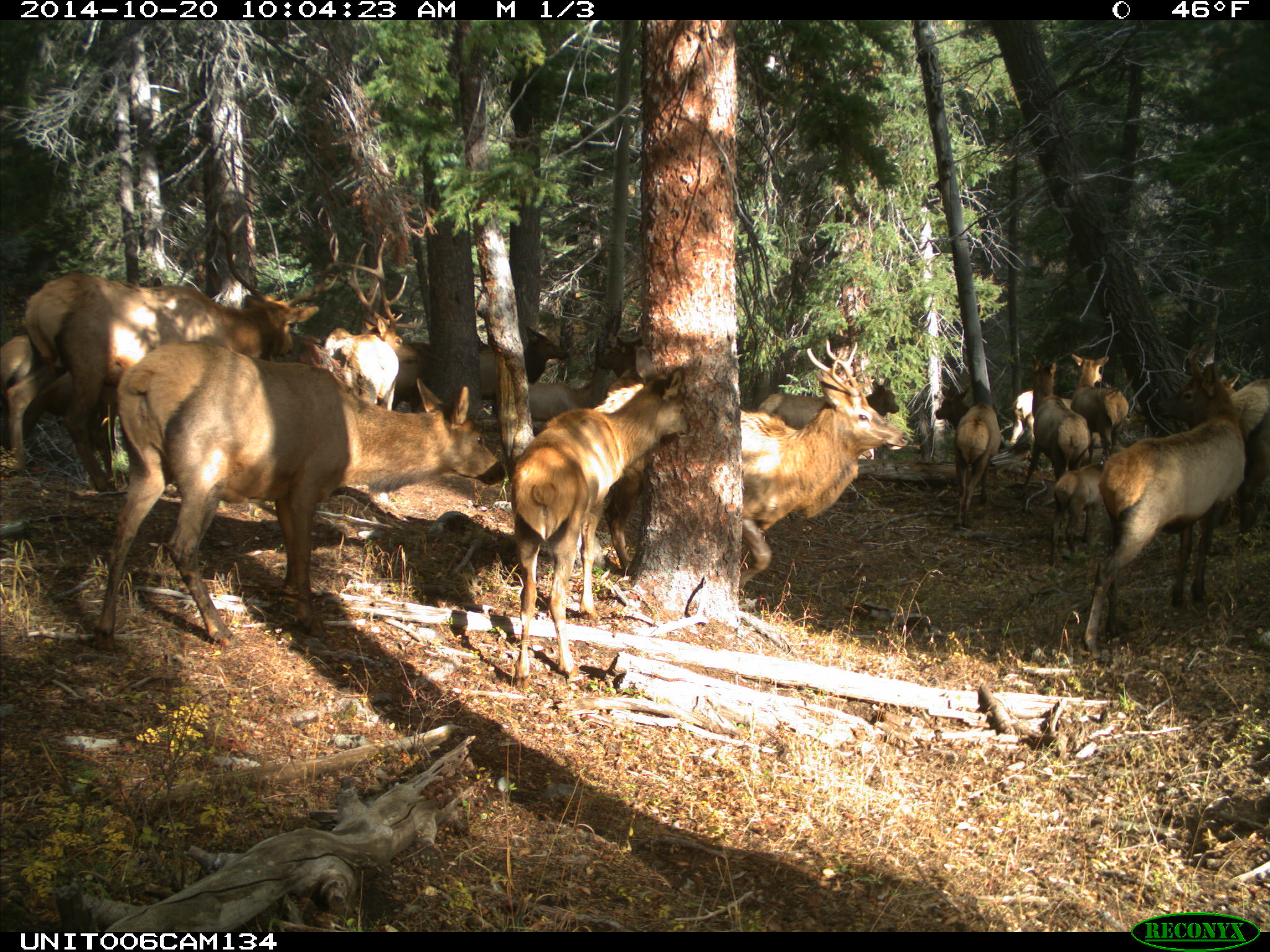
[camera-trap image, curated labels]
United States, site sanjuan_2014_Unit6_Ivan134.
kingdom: Animalia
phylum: Chordata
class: Mammalia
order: Artiodactyla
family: Cervidae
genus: Cervus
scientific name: Cervus elaphus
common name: red deer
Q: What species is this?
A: Cervus elaphus (red deer).